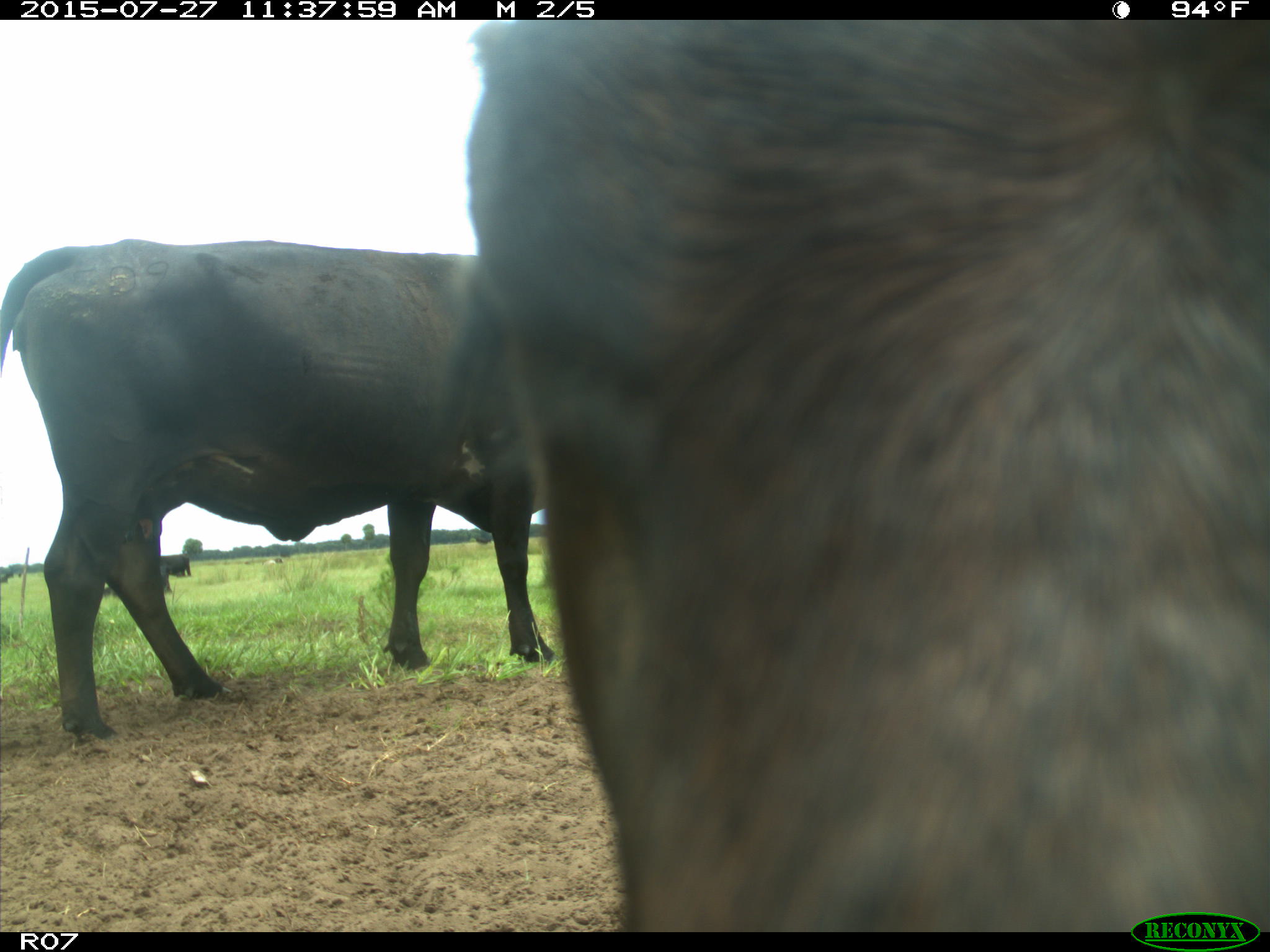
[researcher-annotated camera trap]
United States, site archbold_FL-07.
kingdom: Animalia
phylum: Chordata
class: Mammalia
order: Artiodactyla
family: Bovidae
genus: Bos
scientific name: Bos taurus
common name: domestic cow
Bos taurus (domestic cow).